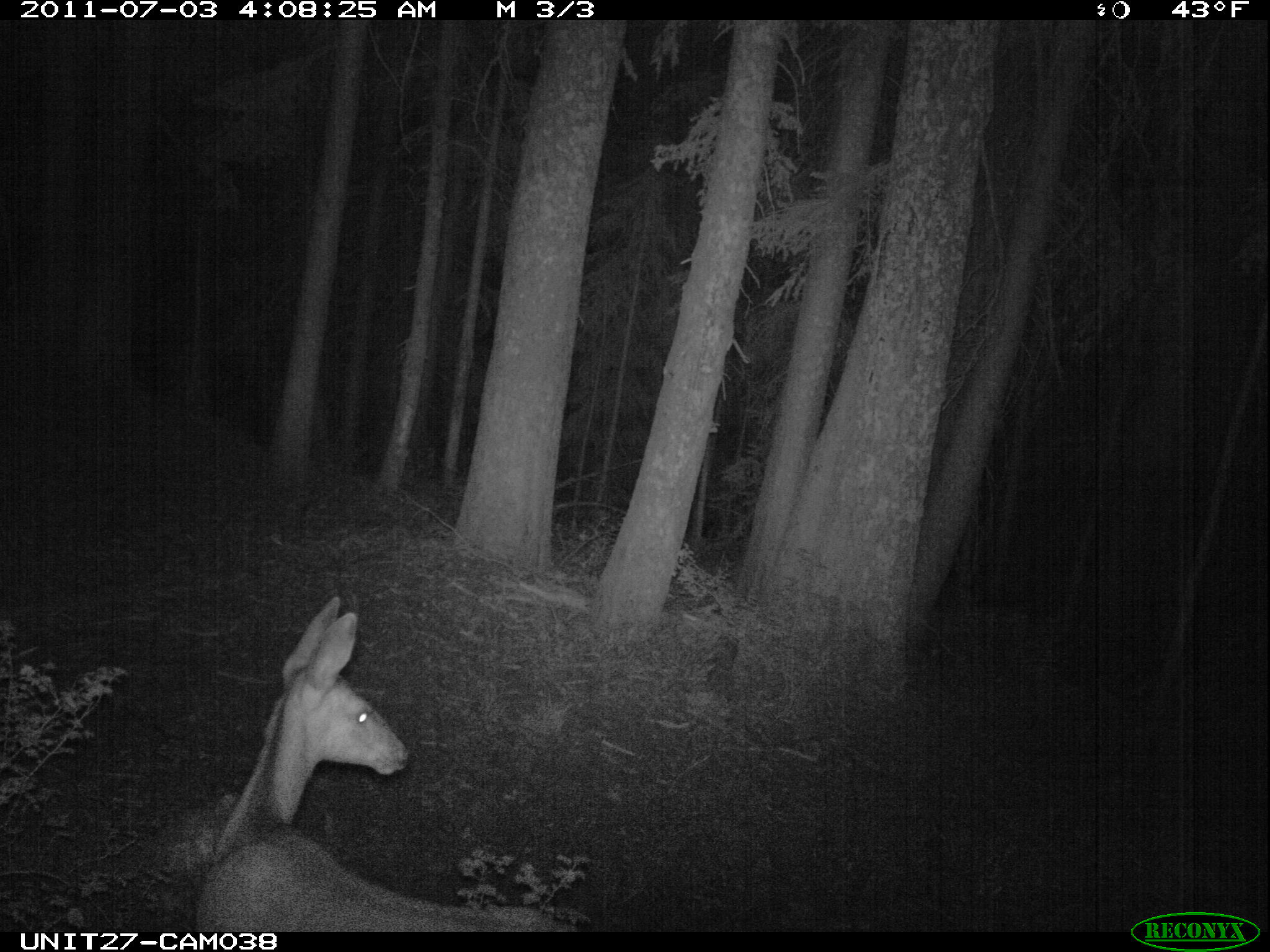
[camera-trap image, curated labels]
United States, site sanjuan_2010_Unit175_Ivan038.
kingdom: Animalia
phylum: Chordata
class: Mammalia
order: Artiodactyla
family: Cervidae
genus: Odocoileus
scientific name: Odocoileus hemionus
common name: mule deer